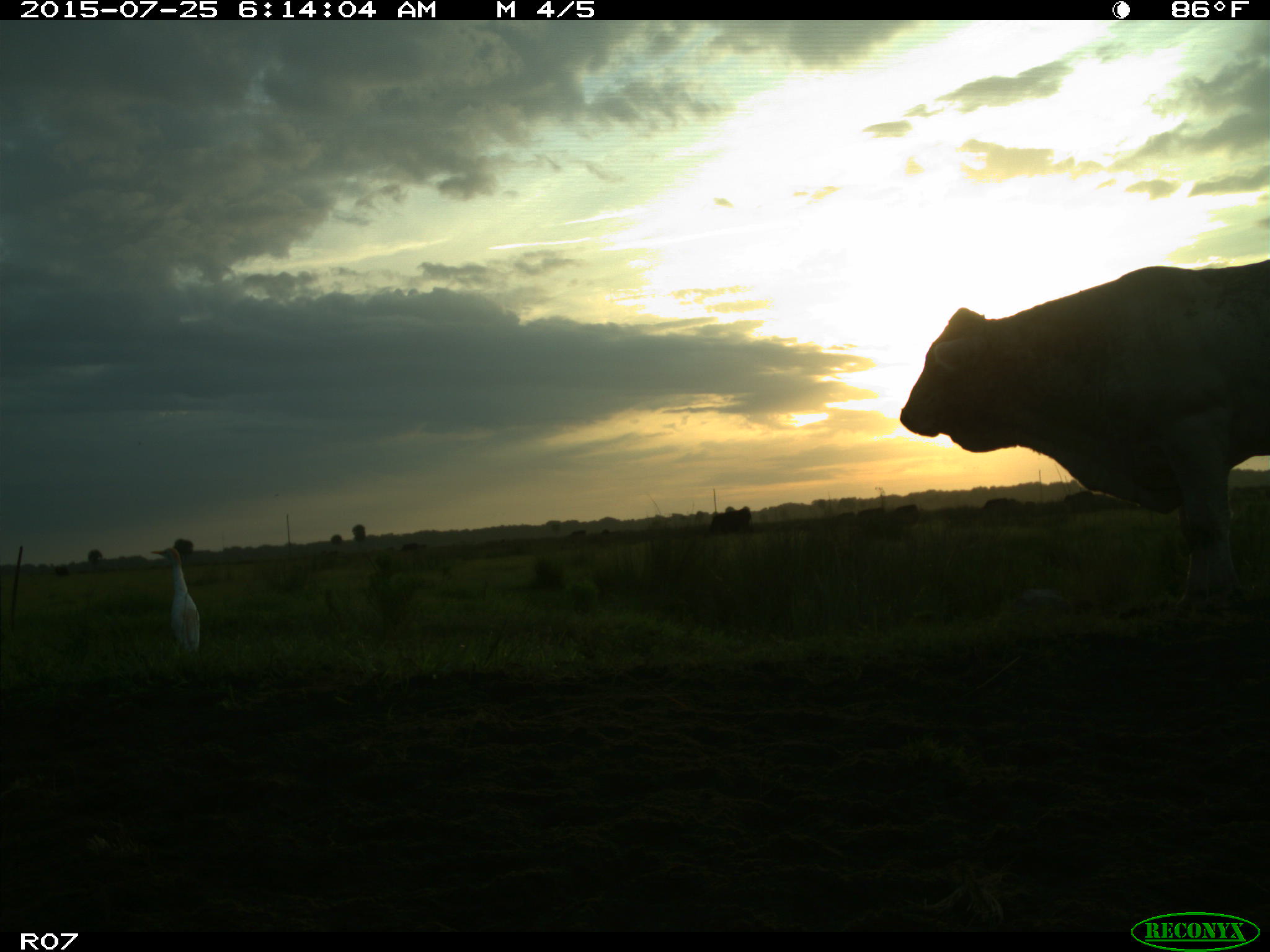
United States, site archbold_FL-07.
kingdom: Animalia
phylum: Chordata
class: Mammalia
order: Artiodactyla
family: Bovidae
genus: Bos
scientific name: Bos taurus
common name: domestic cow